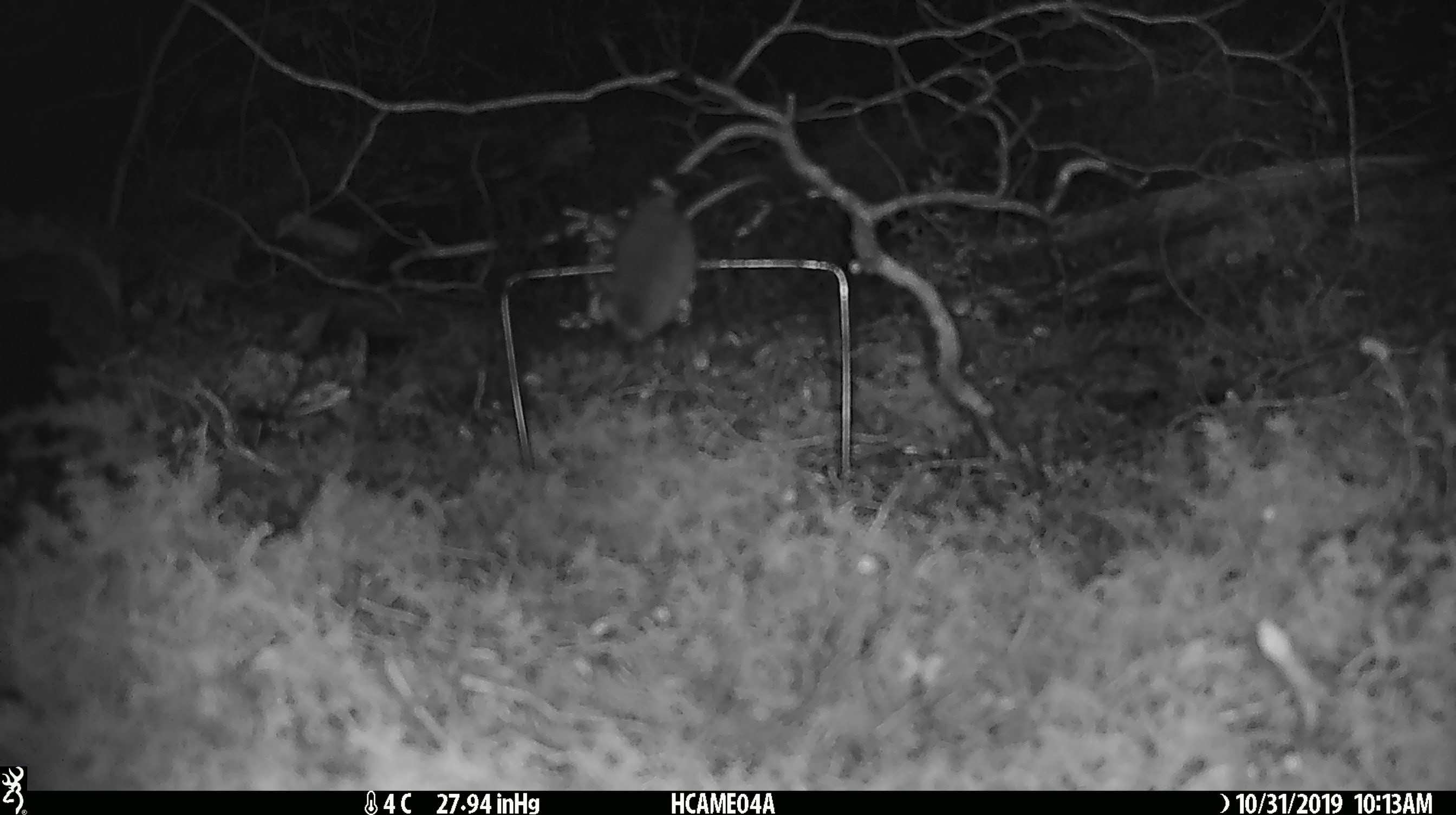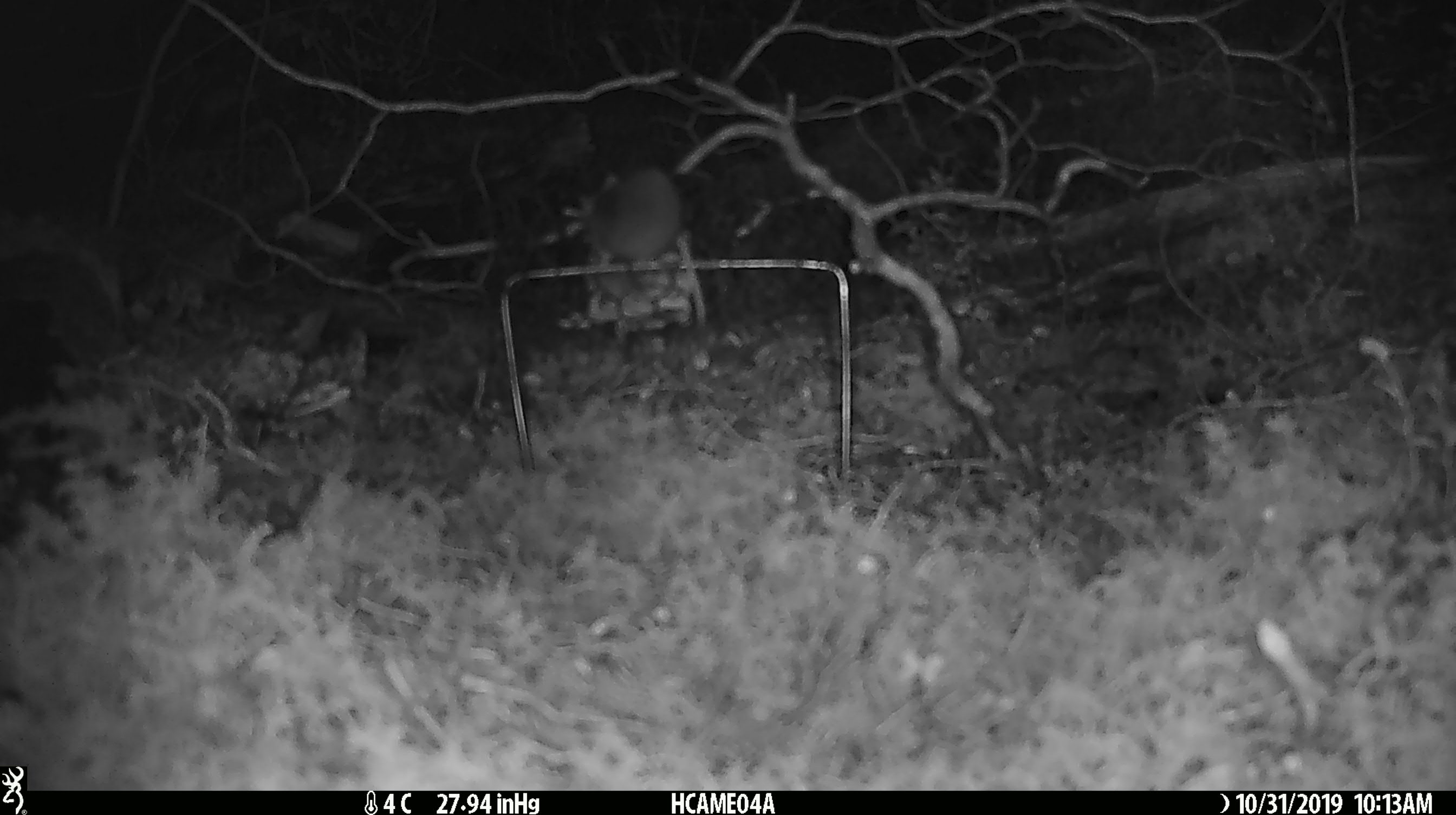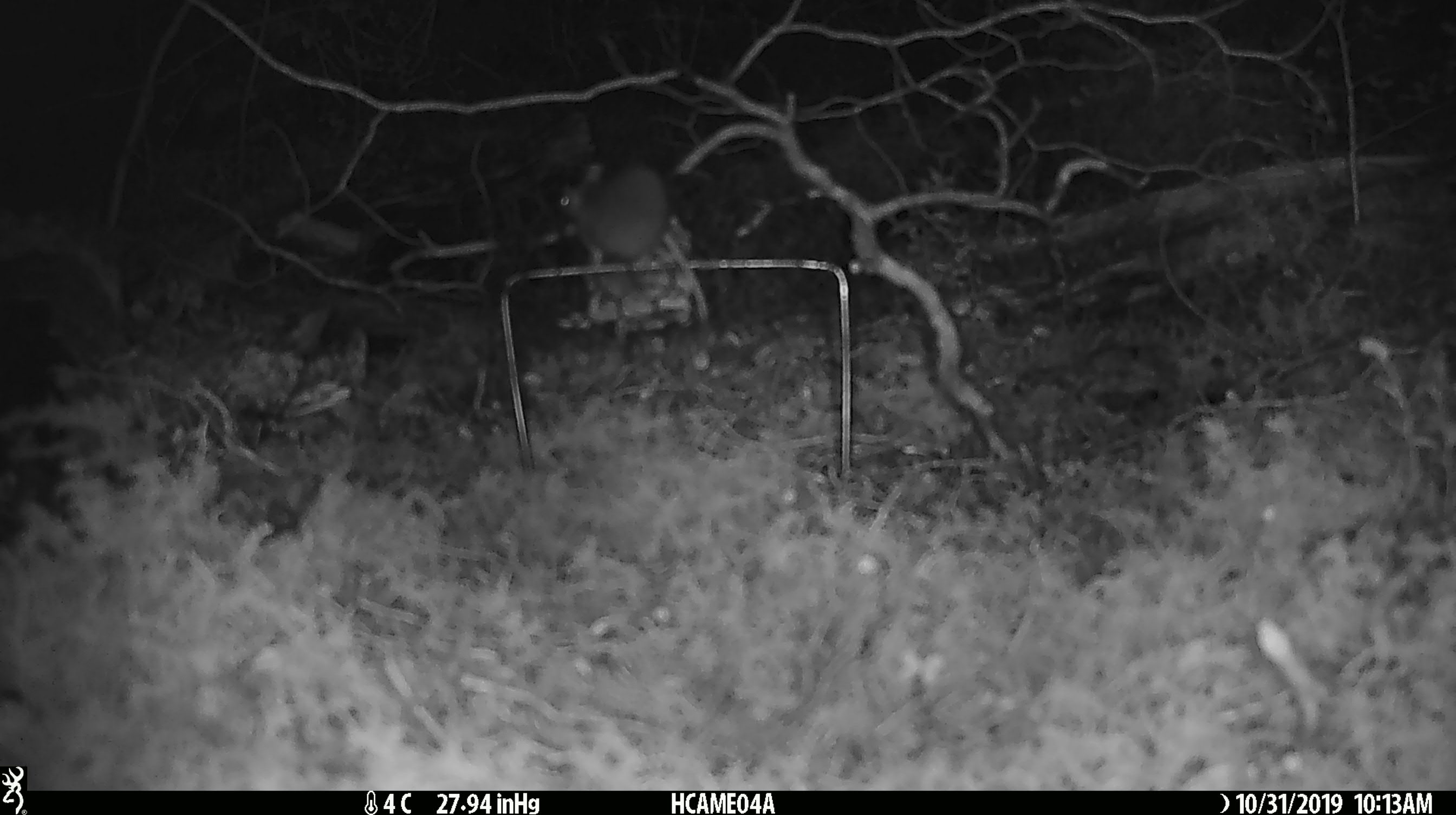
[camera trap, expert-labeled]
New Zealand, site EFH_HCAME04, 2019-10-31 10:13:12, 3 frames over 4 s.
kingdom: Animalia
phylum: Chordata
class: Mammalia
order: Rodentia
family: Muridae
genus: Mus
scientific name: Mus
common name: mouse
Mouse (Mus).